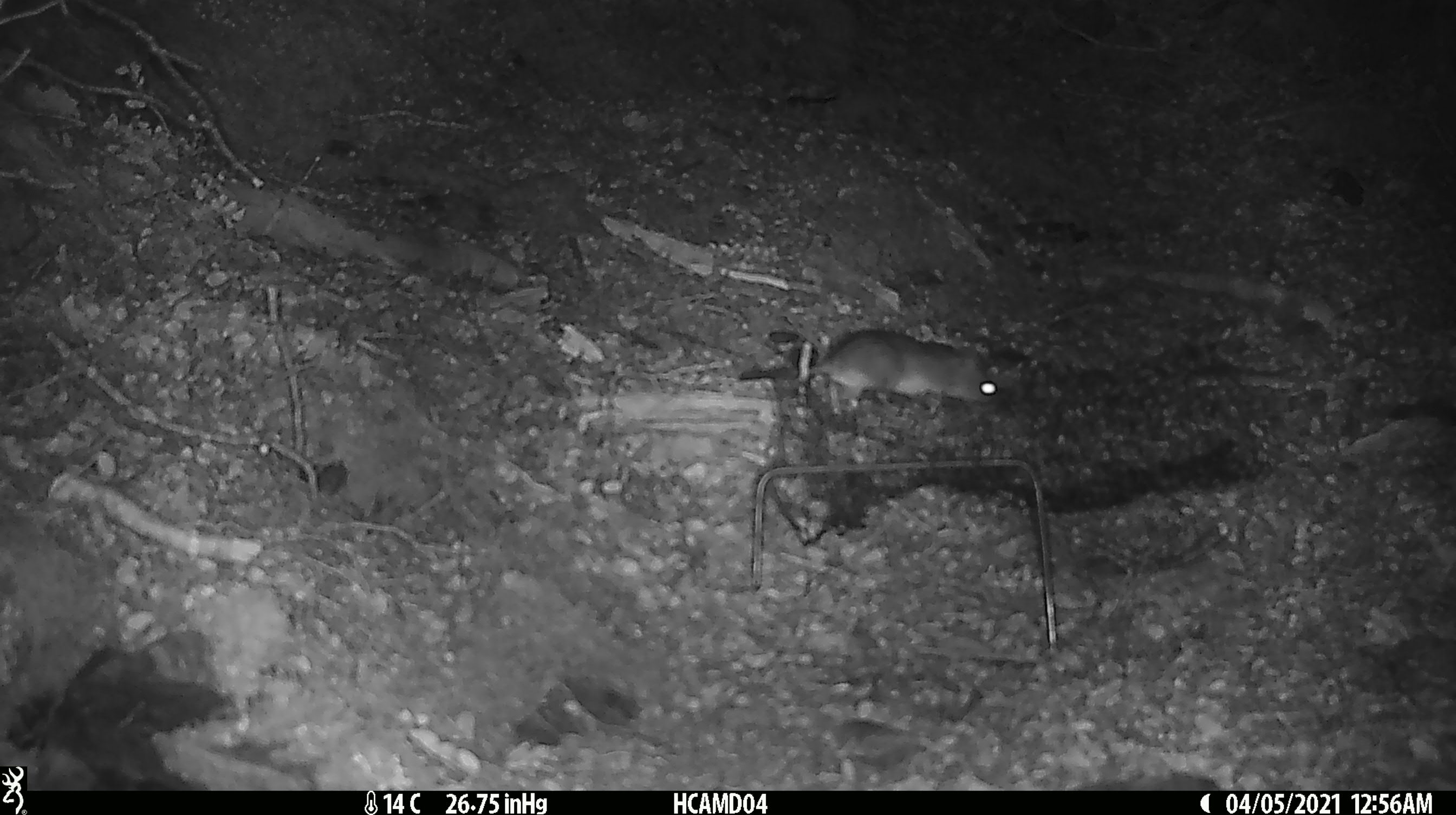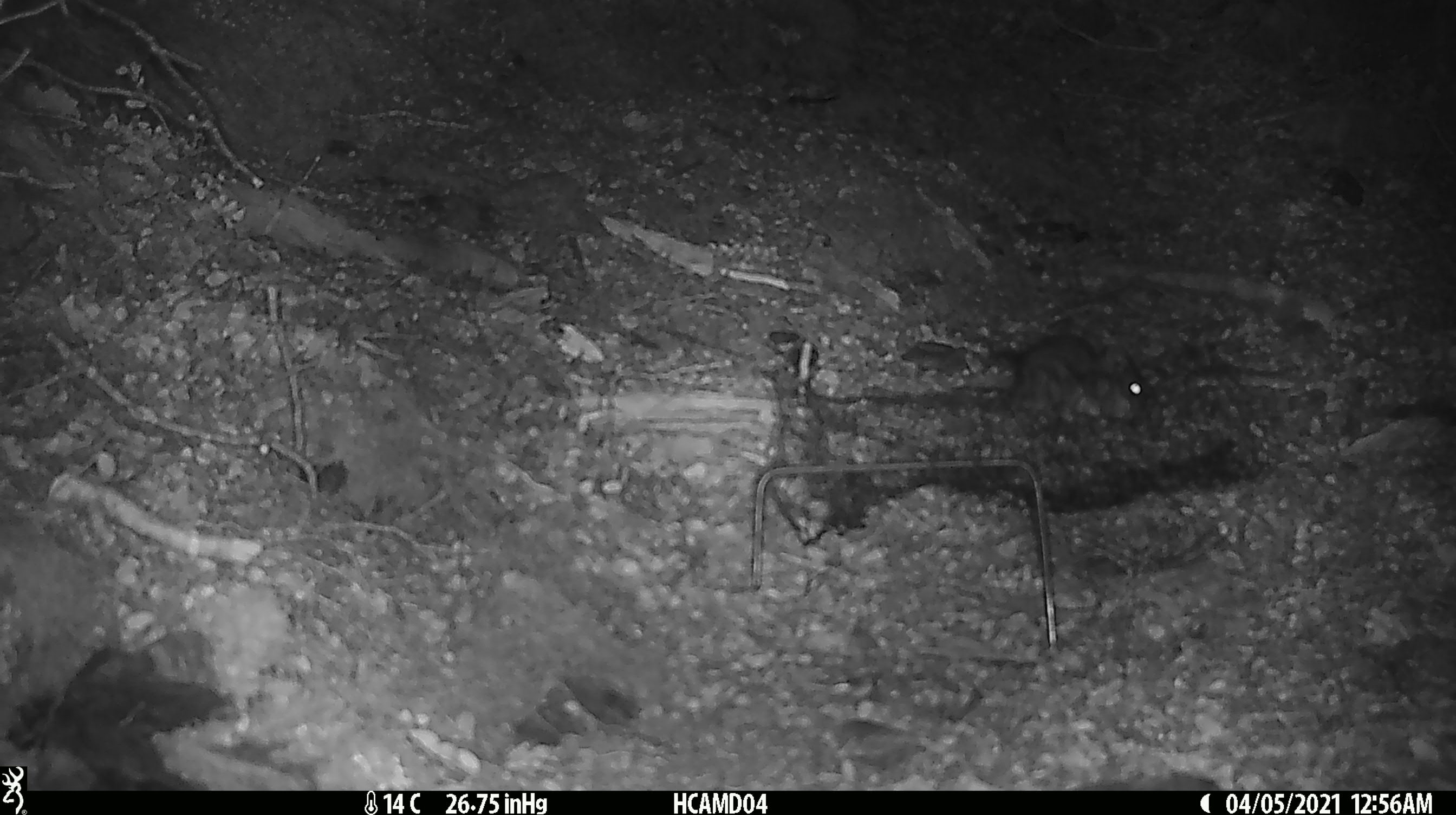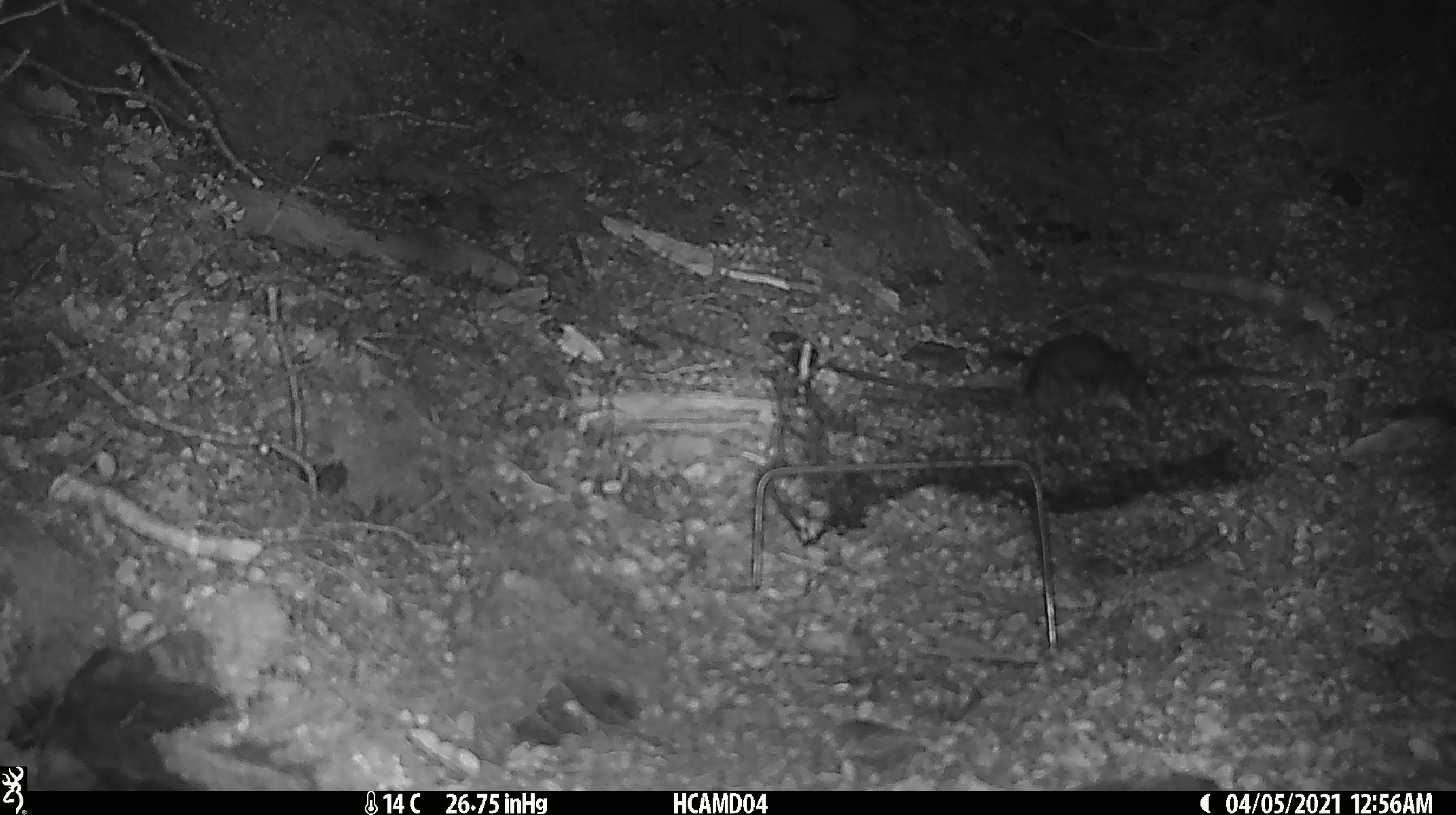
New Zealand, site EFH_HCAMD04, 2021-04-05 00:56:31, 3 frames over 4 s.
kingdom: Animalia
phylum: Chordata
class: Mammalia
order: Rodentia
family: Muridae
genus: Rattus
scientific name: Rattus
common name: rat